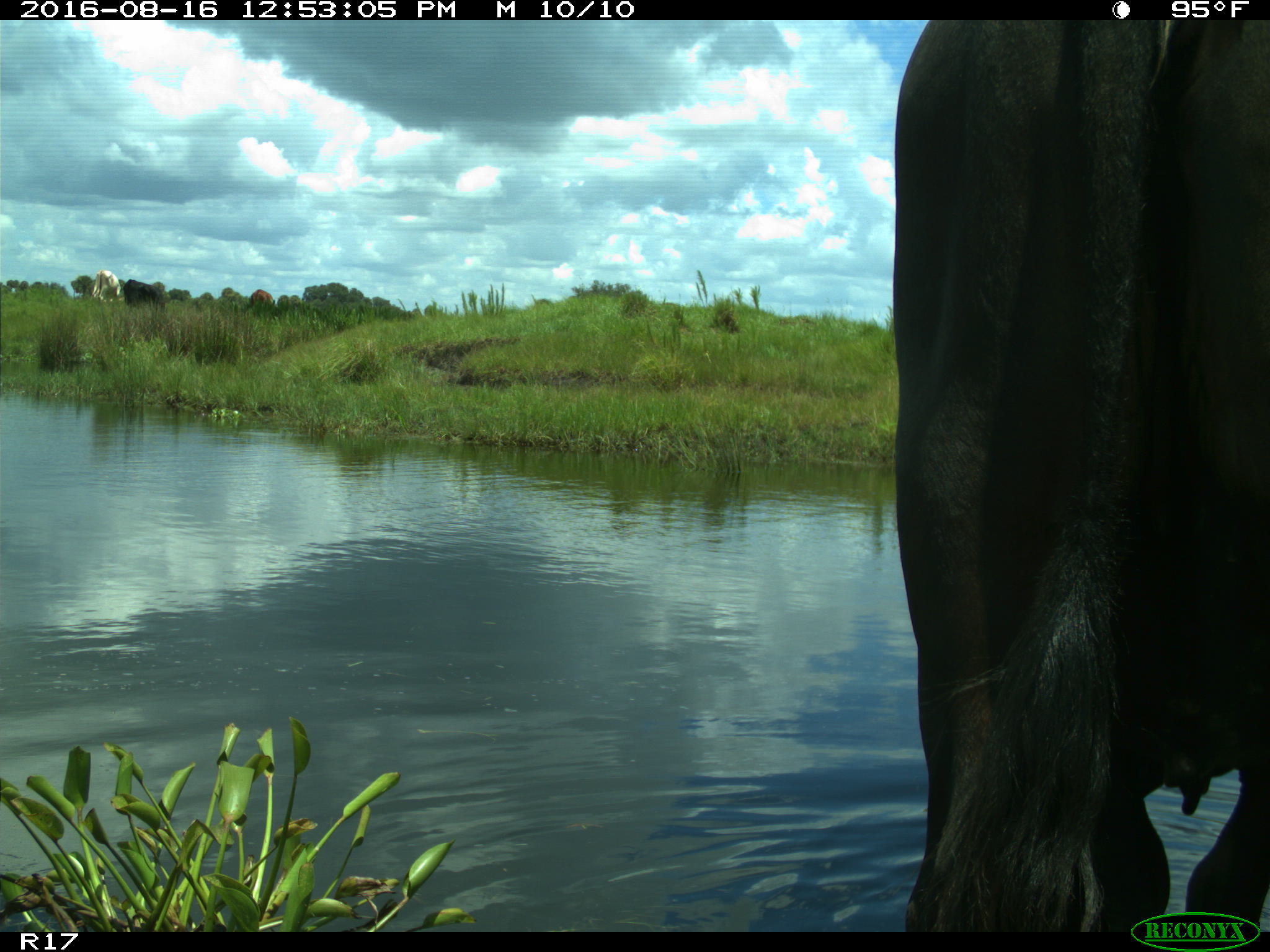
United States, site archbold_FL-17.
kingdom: Animalia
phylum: Chordata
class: Mammalia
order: Artiodactyla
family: Bovidae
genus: Bos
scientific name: Bos taurus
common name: domestic cow